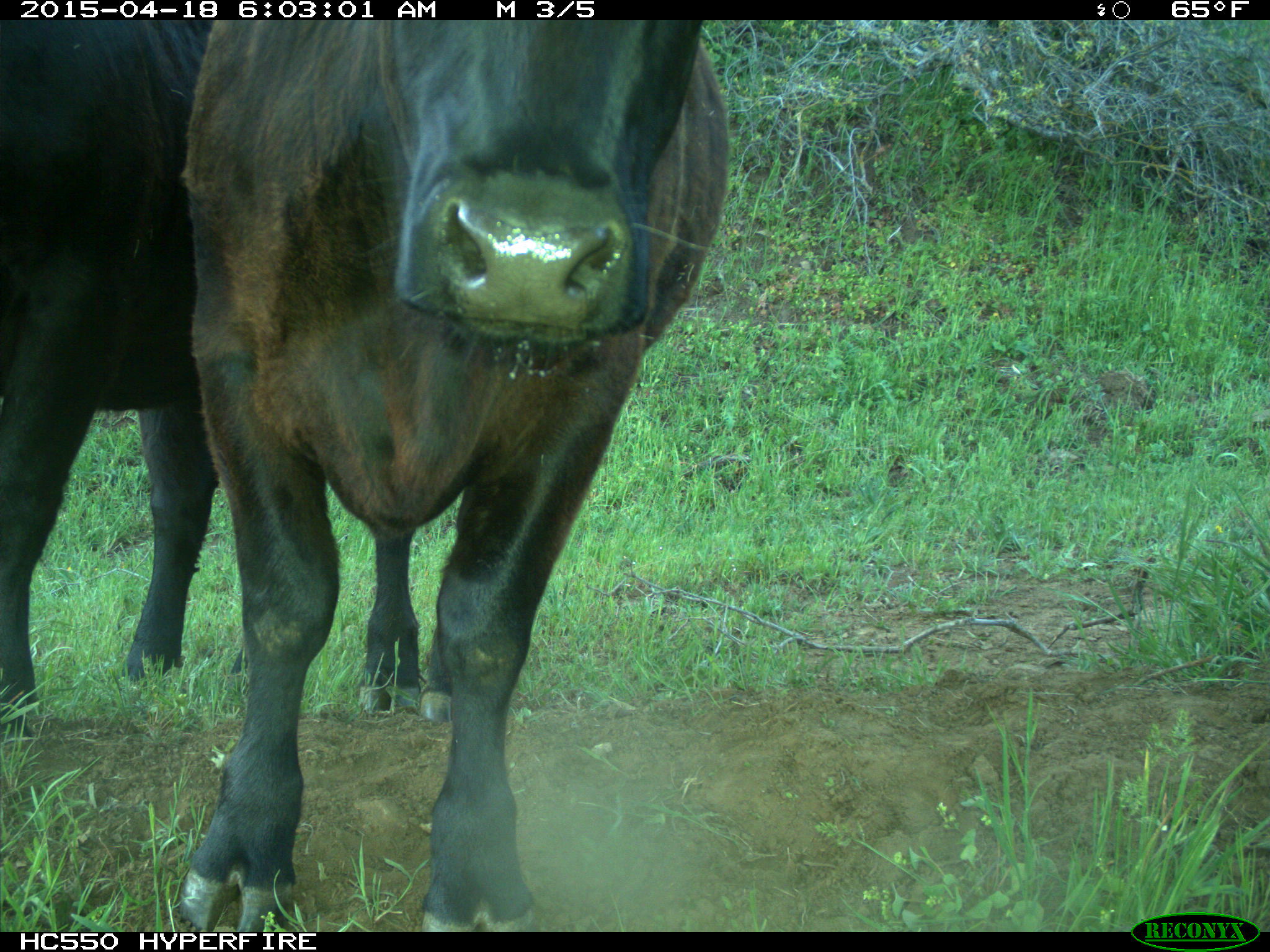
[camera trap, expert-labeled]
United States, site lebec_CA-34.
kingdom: Animalia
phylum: Chordata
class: Mammalia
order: Artiodactyla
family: Bovidae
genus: Bos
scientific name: Bos taurus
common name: domestic cow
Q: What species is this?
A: Bos taurus (domestic cow).